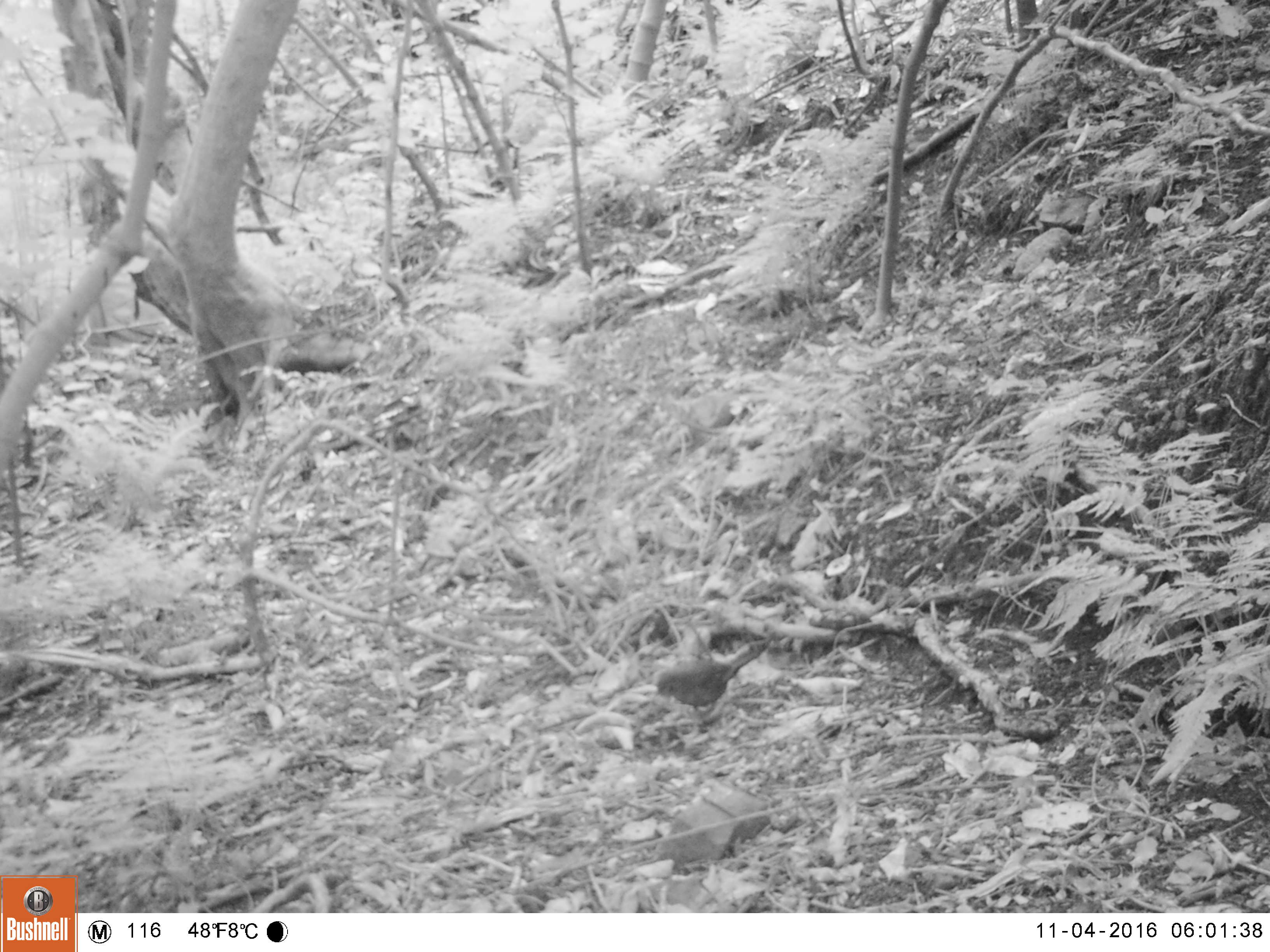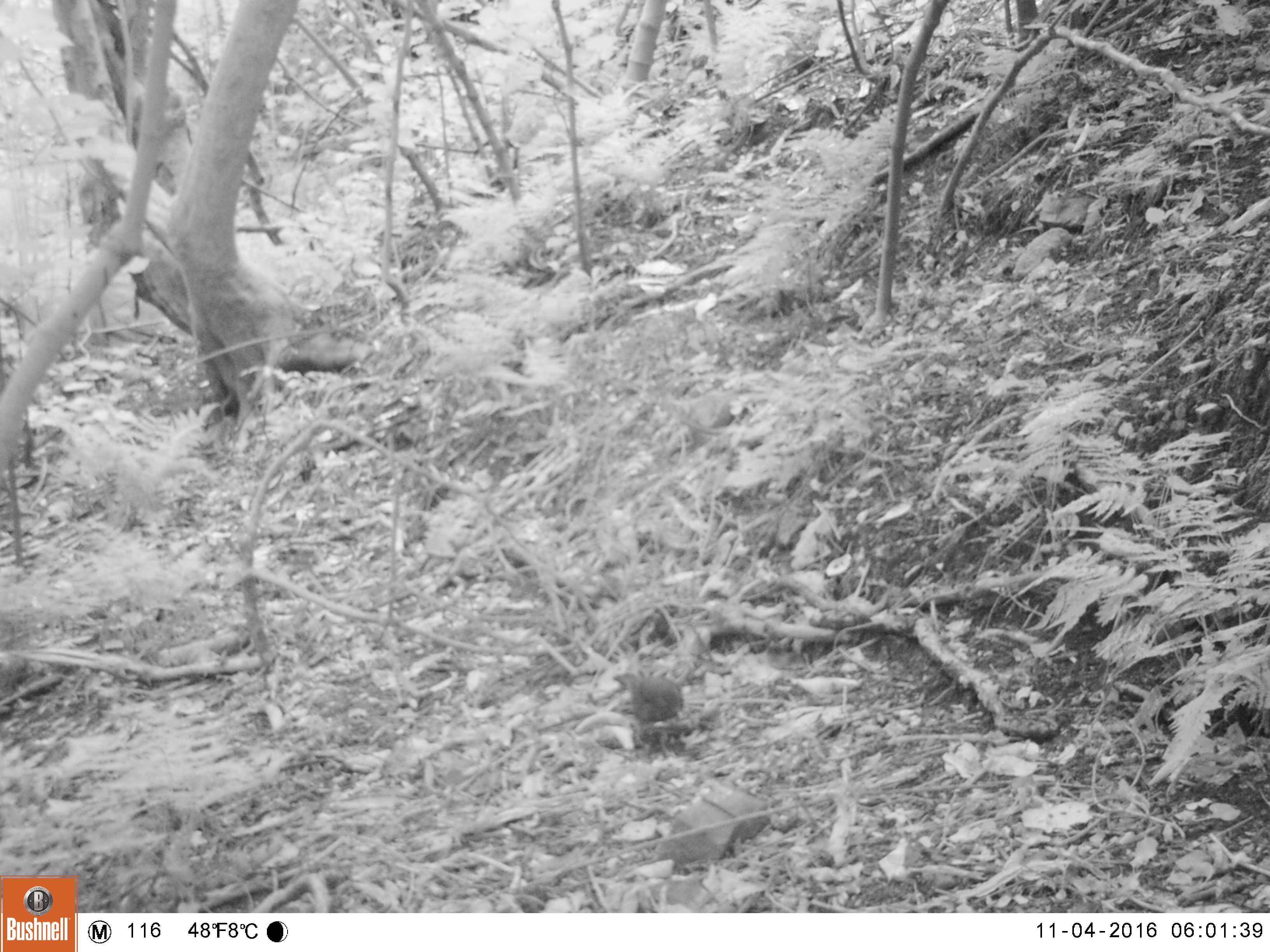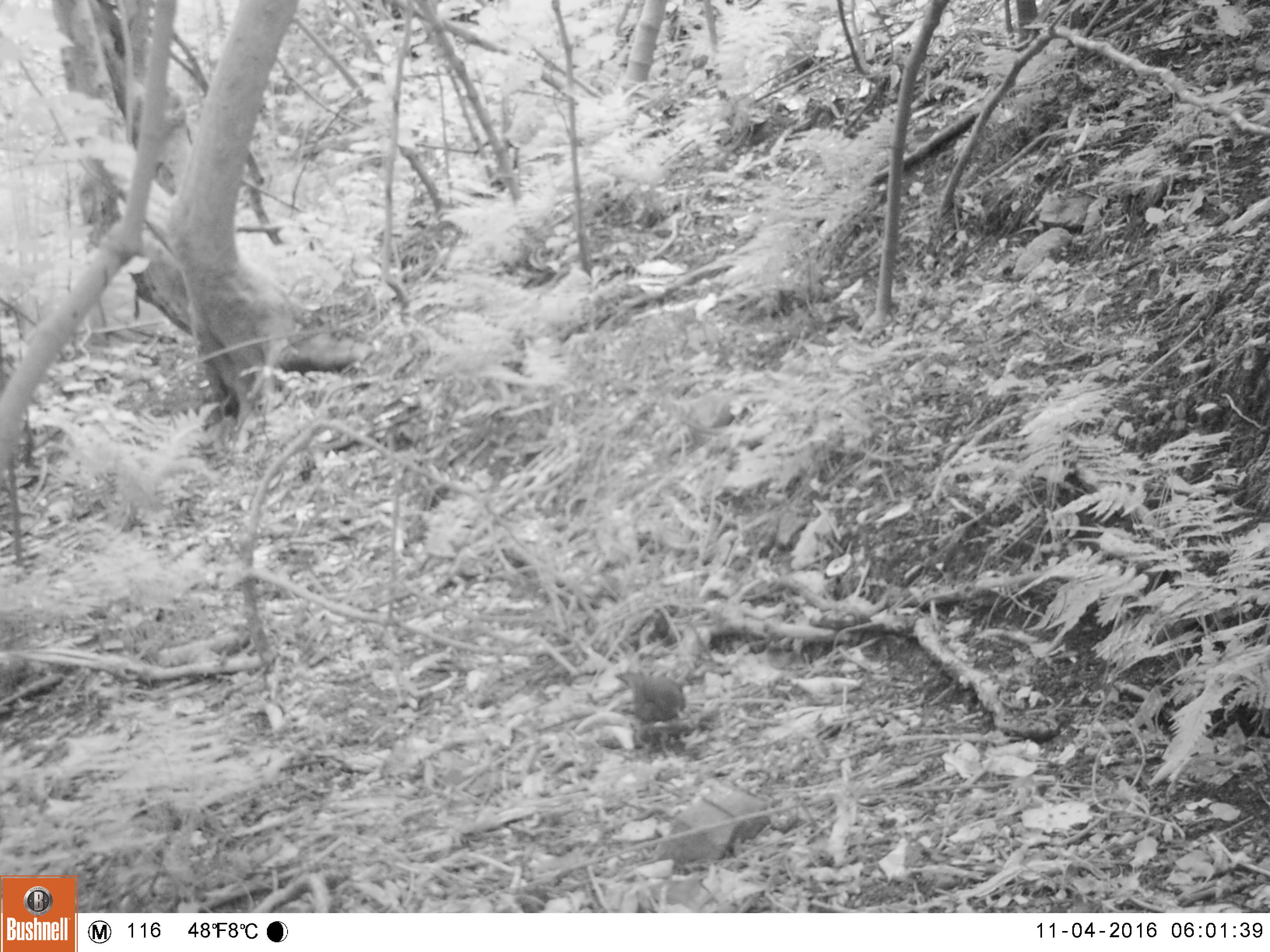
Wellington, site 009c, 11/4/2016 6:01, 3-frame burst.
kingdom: Animalia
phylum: Chordata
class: Aves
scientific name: Aves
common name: bird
Bird (Aves).